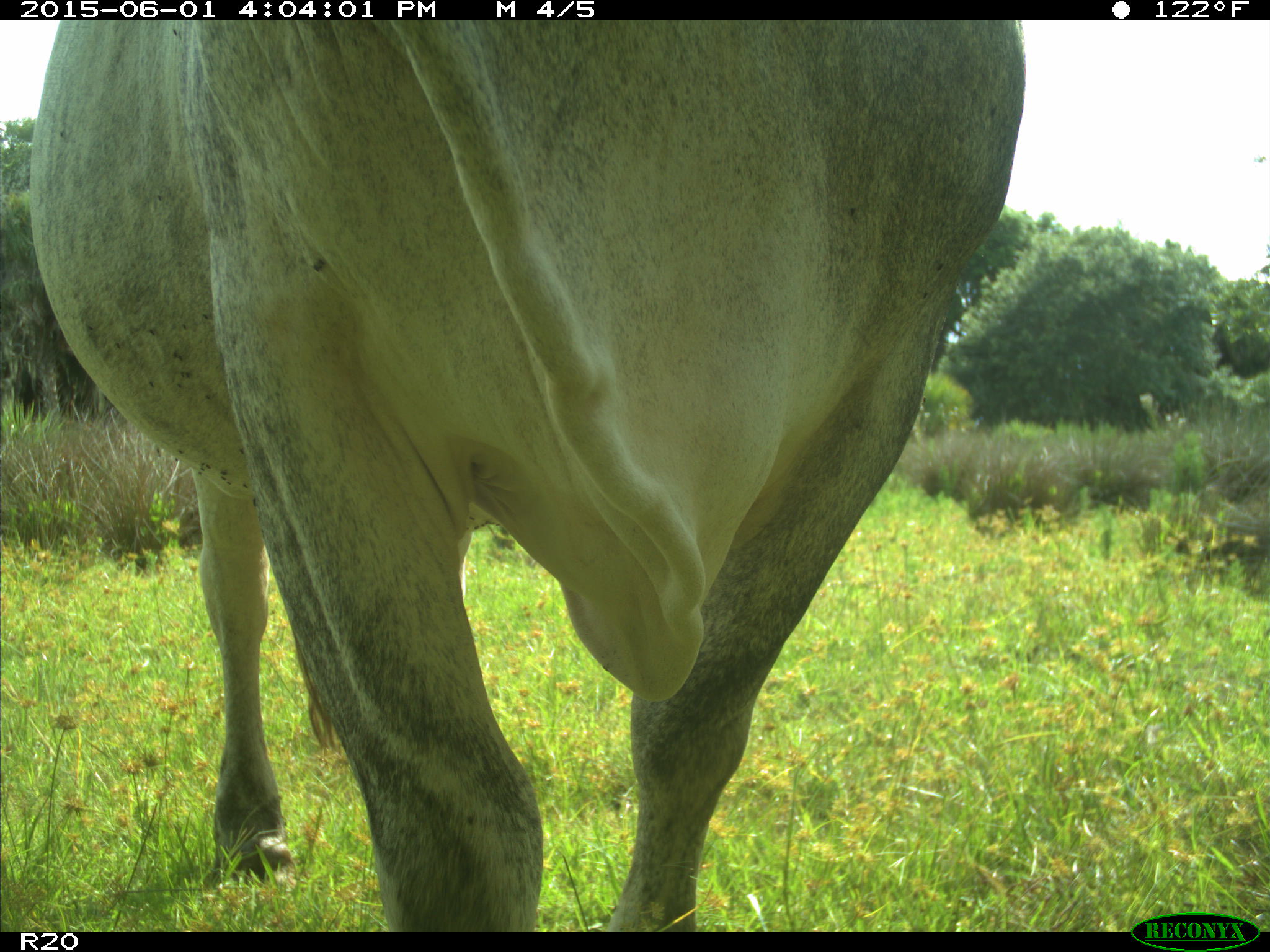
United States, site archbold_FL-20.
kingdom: Animalia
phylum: Chordata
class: Mammalia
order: Artiodactyla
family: Bovidae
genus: Bos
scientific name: Bos taurus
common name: domestic cow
Bos taurus (domestic cow).